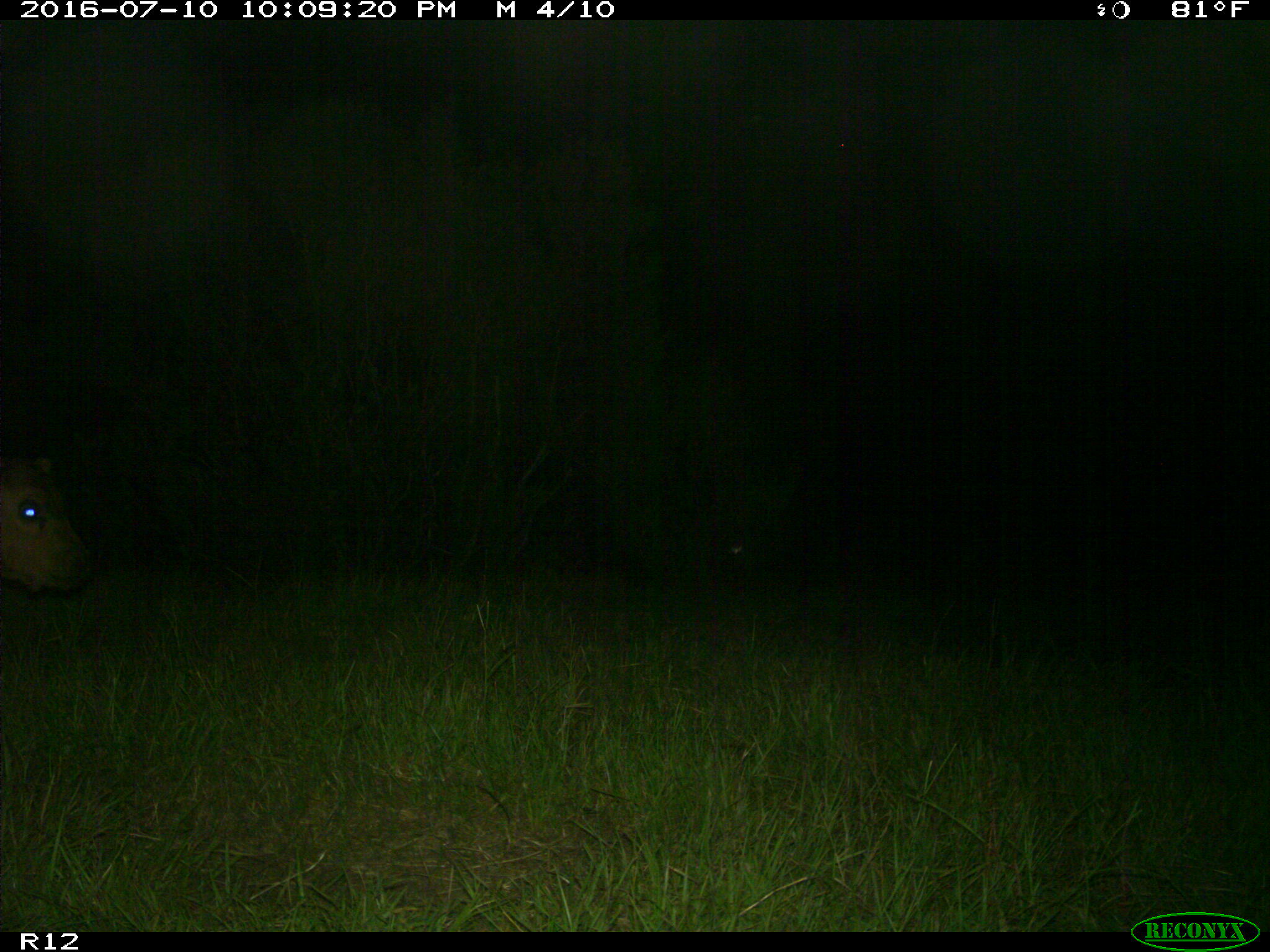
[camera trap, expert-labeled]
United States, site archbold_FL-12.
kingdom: Animalia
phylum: Chordata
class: Mammalia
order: Artiodactyla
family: Bovidae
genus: Bos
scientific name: Bos taurus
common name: domestic cow